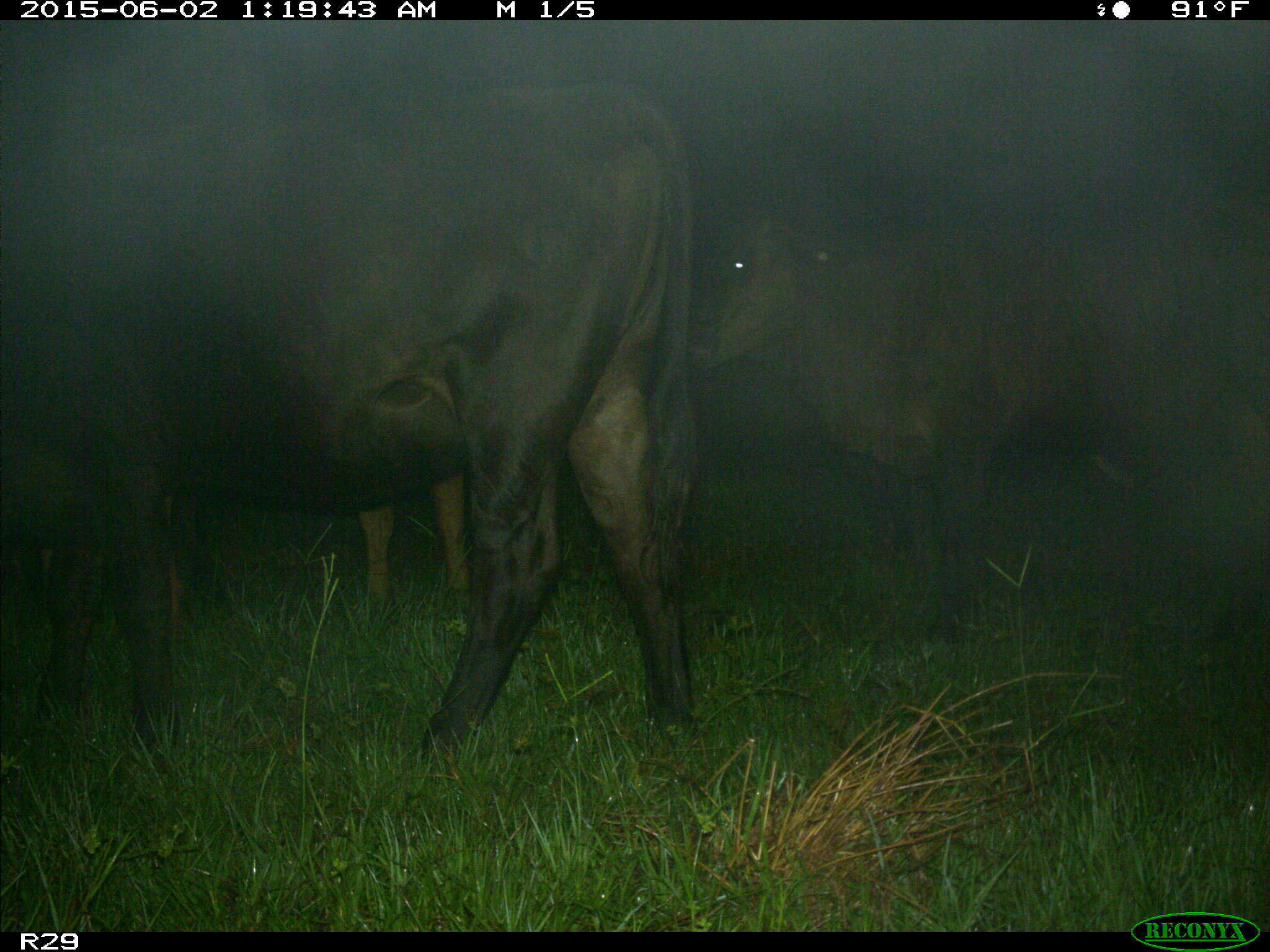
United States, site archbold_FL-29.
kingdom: Animalia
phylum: Chordata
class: Mammalia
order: Artiodactyla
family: Bovidae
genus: Bos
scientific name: Bos taurus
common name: domestic cow